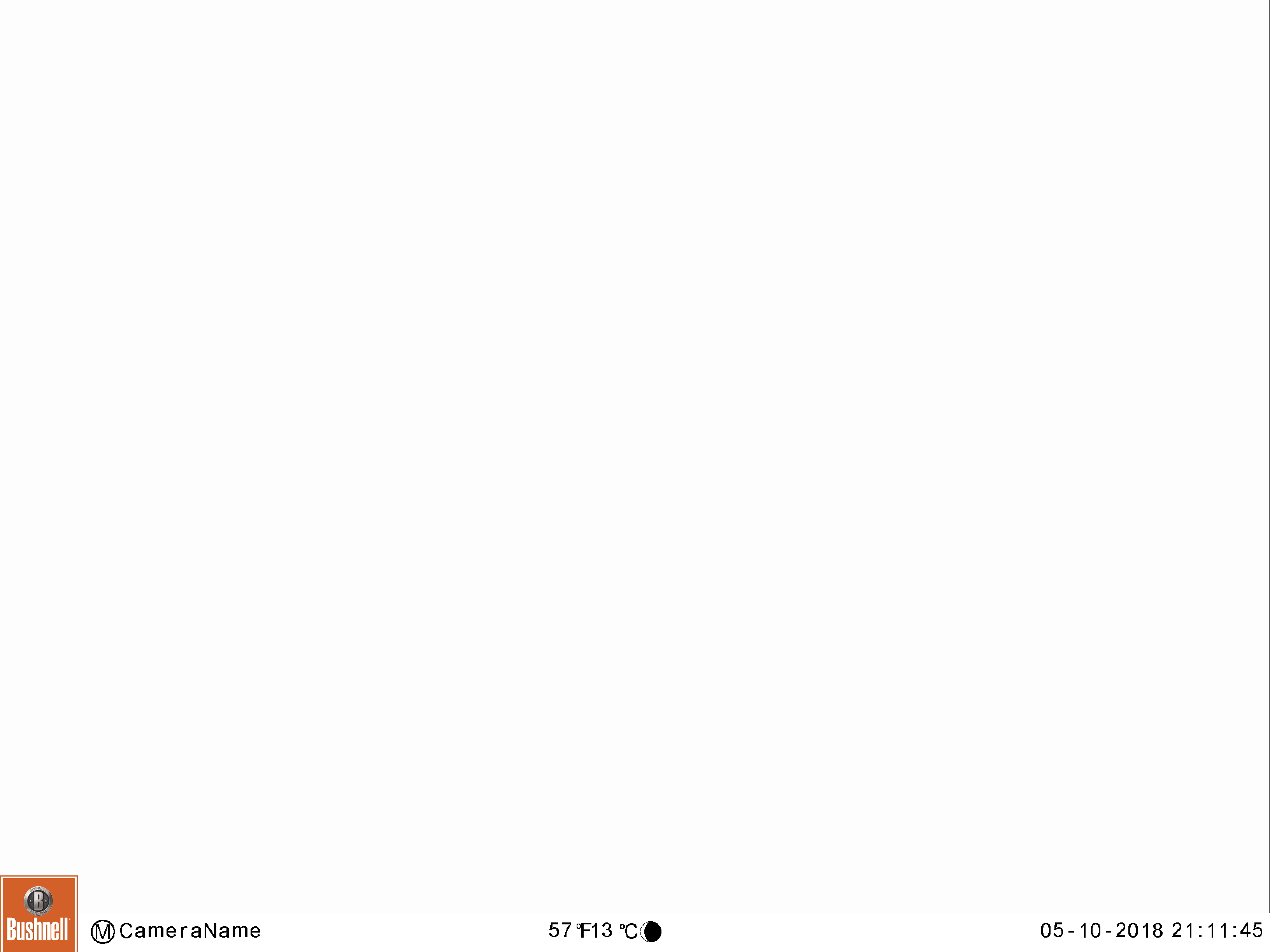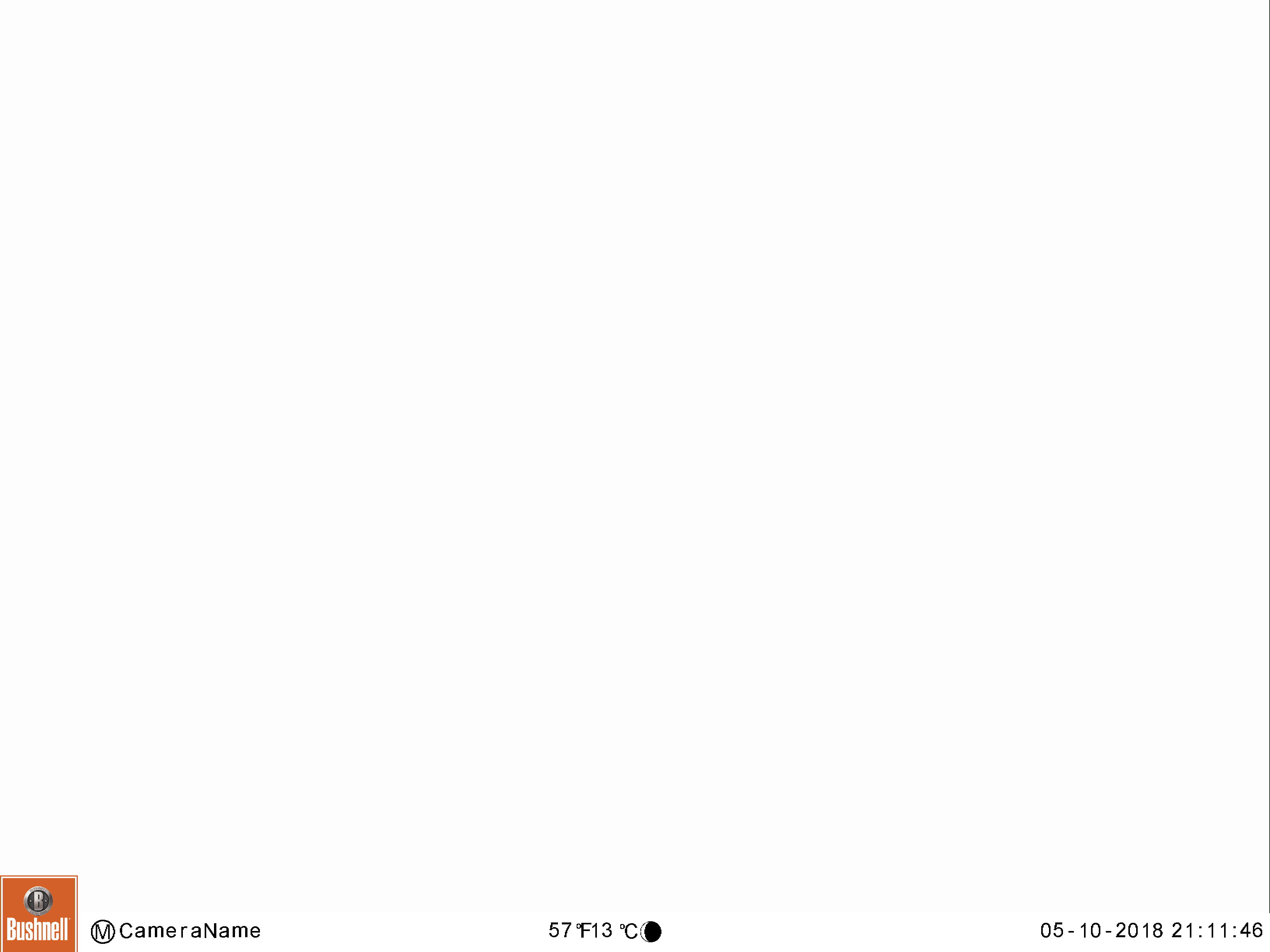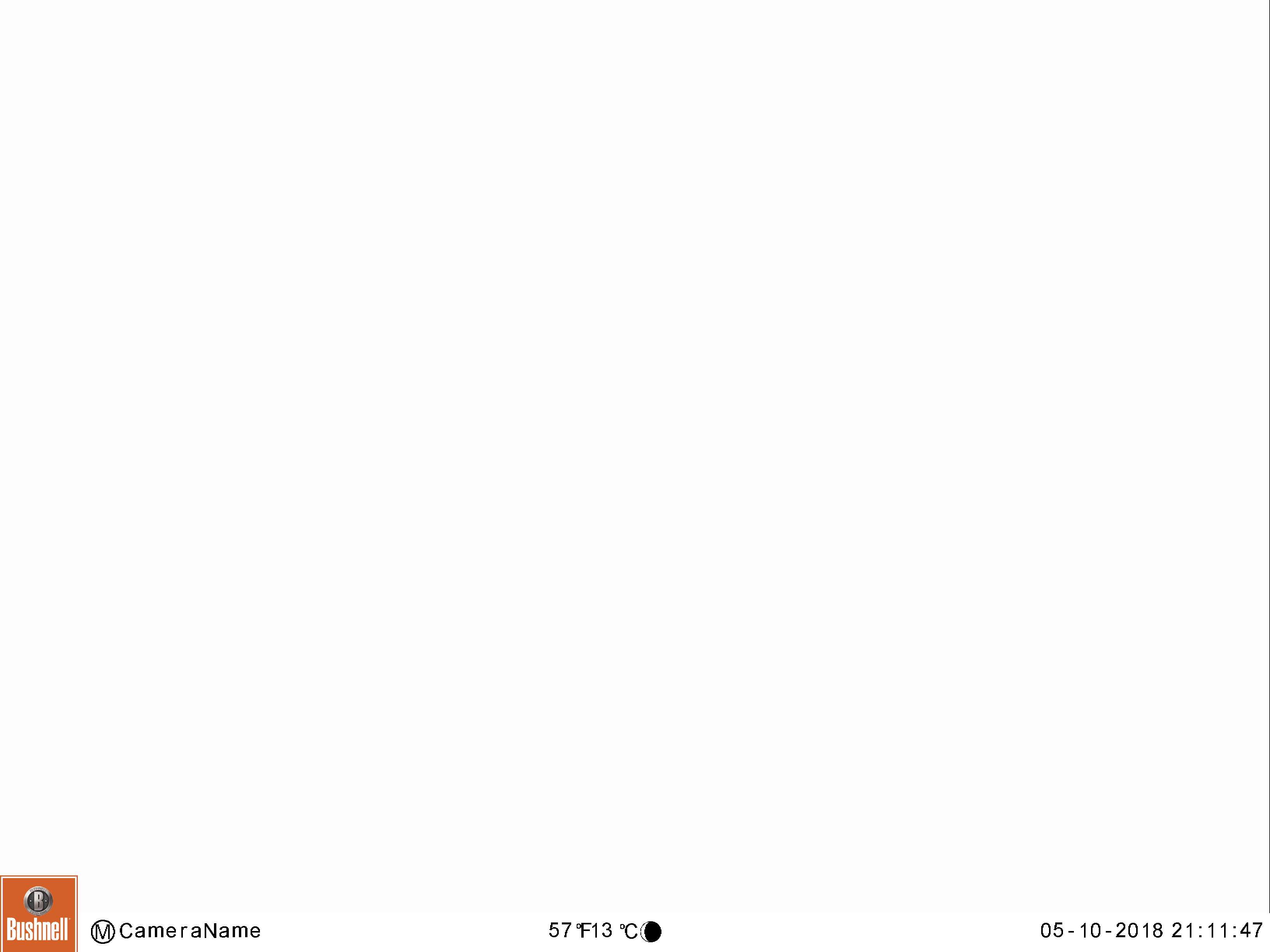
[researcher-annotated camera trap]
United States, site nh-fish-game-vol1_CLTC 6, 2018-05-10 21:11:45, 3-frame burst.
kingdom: Animalia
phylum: Chordata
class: Mammalia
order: Artiodactyla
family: Cervidae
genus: Alces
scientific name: Alces alces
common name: moose